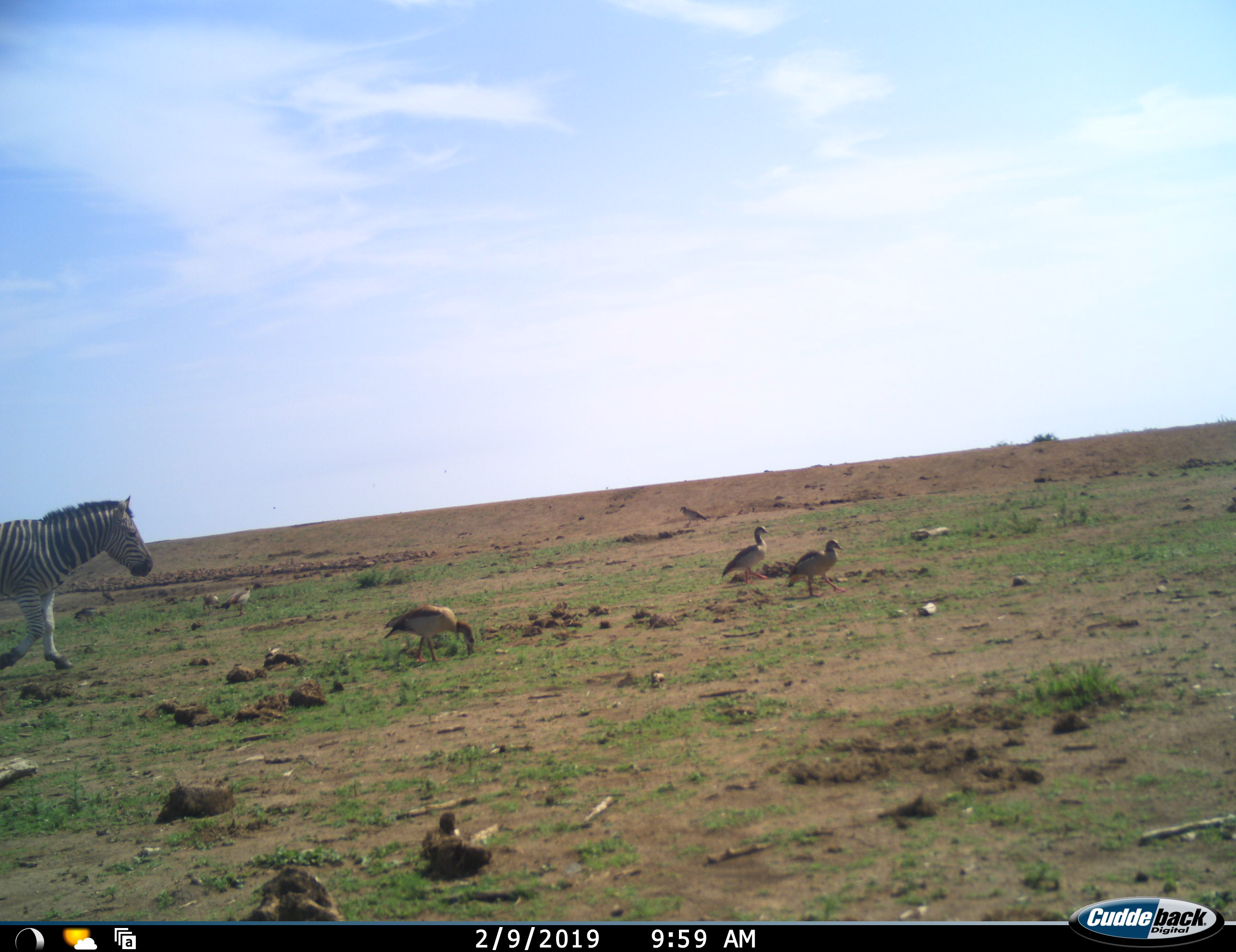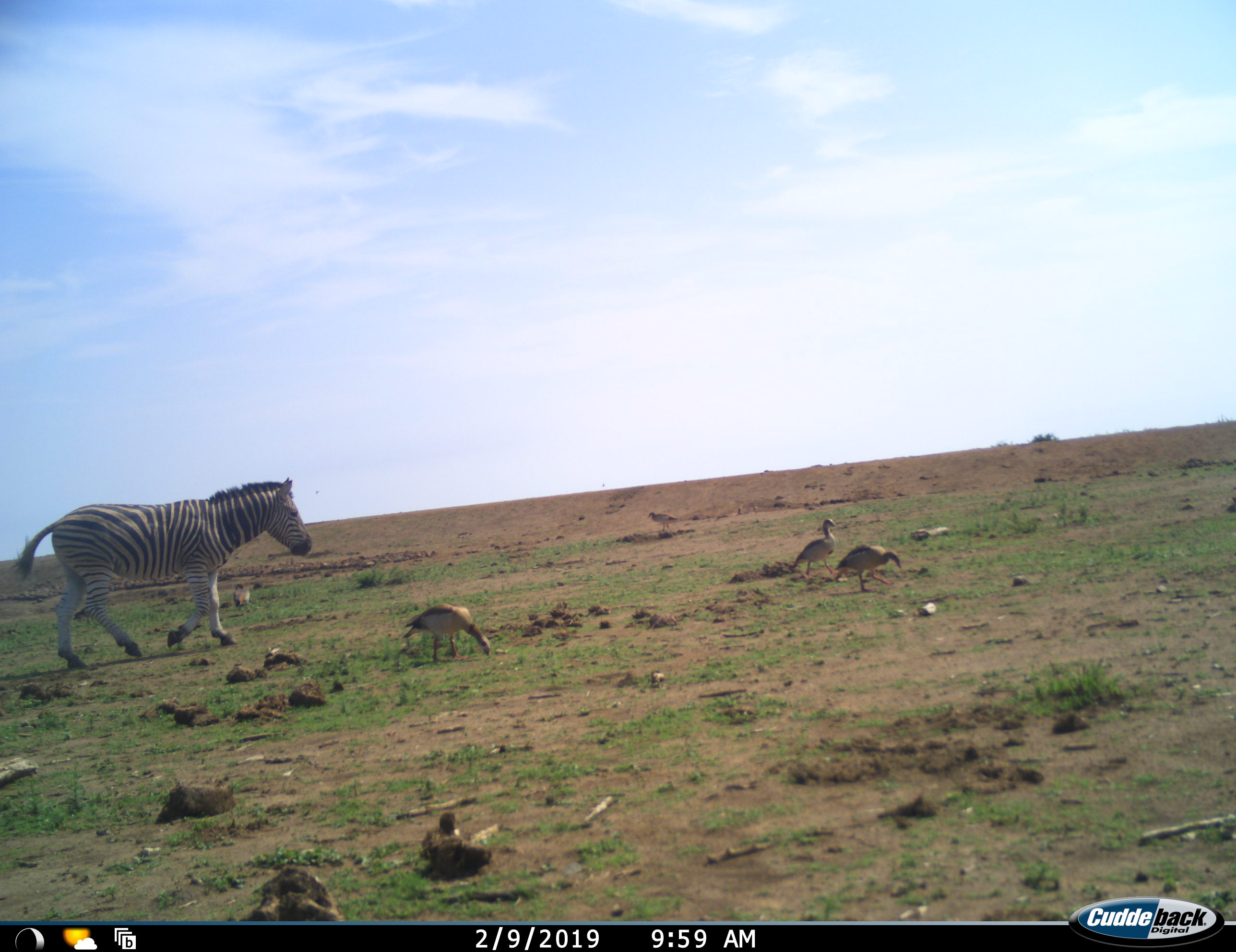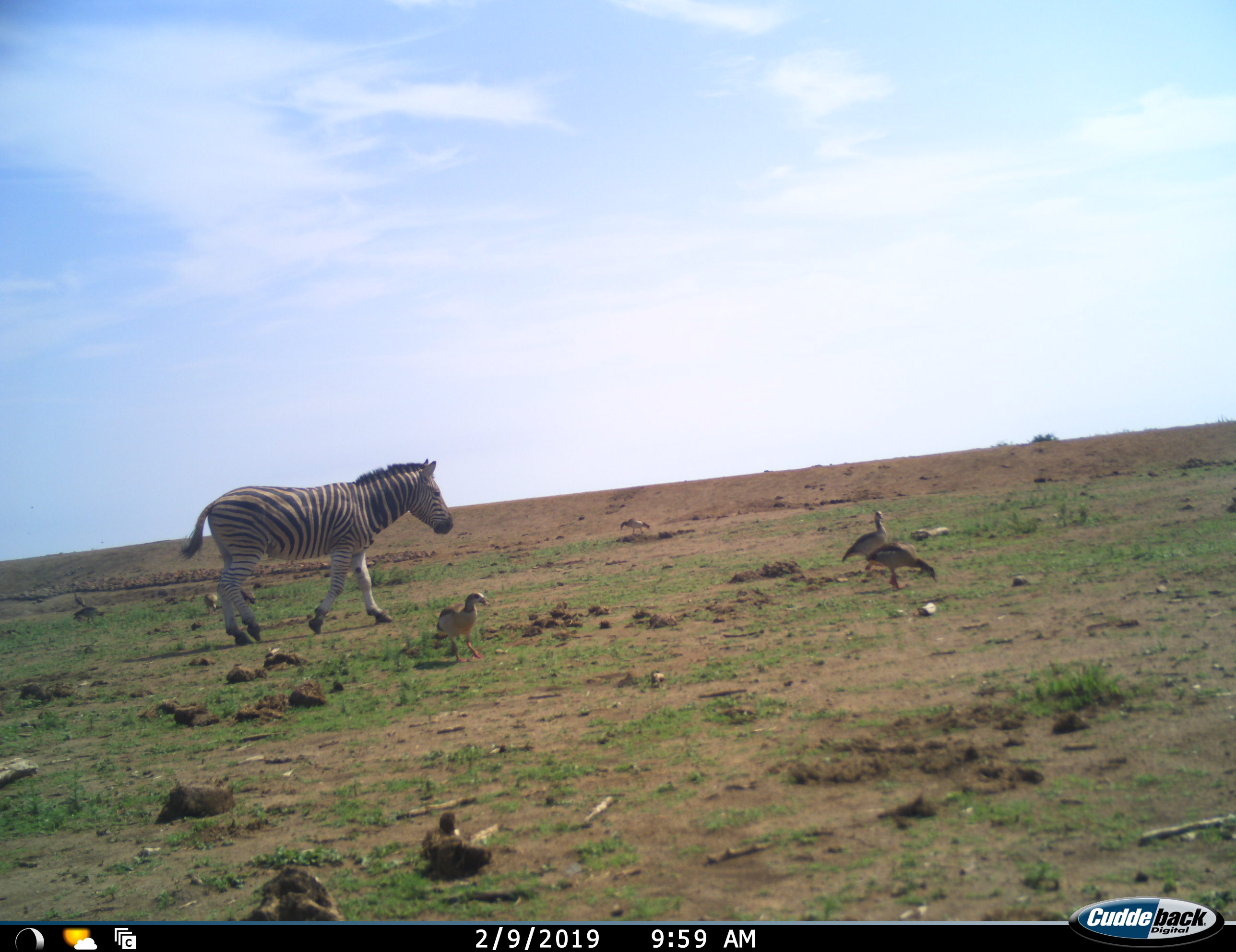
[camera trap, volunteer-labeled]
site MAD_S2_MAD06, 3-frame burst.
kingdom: Animalia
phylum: Chordata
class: Aves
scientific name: Aves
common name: bird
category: birdother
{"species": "birdother (bird) (Aves)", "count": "4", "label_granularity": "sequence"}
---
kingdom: Animalia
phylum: Chordata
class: Mammalia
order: Perissodactyla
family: Equidae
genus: Equus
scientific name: Equus quagga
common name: plains zebra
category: zebraplains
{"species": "zebraplains (plains zebra) (Equus quagga)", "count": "1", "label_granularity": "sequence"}